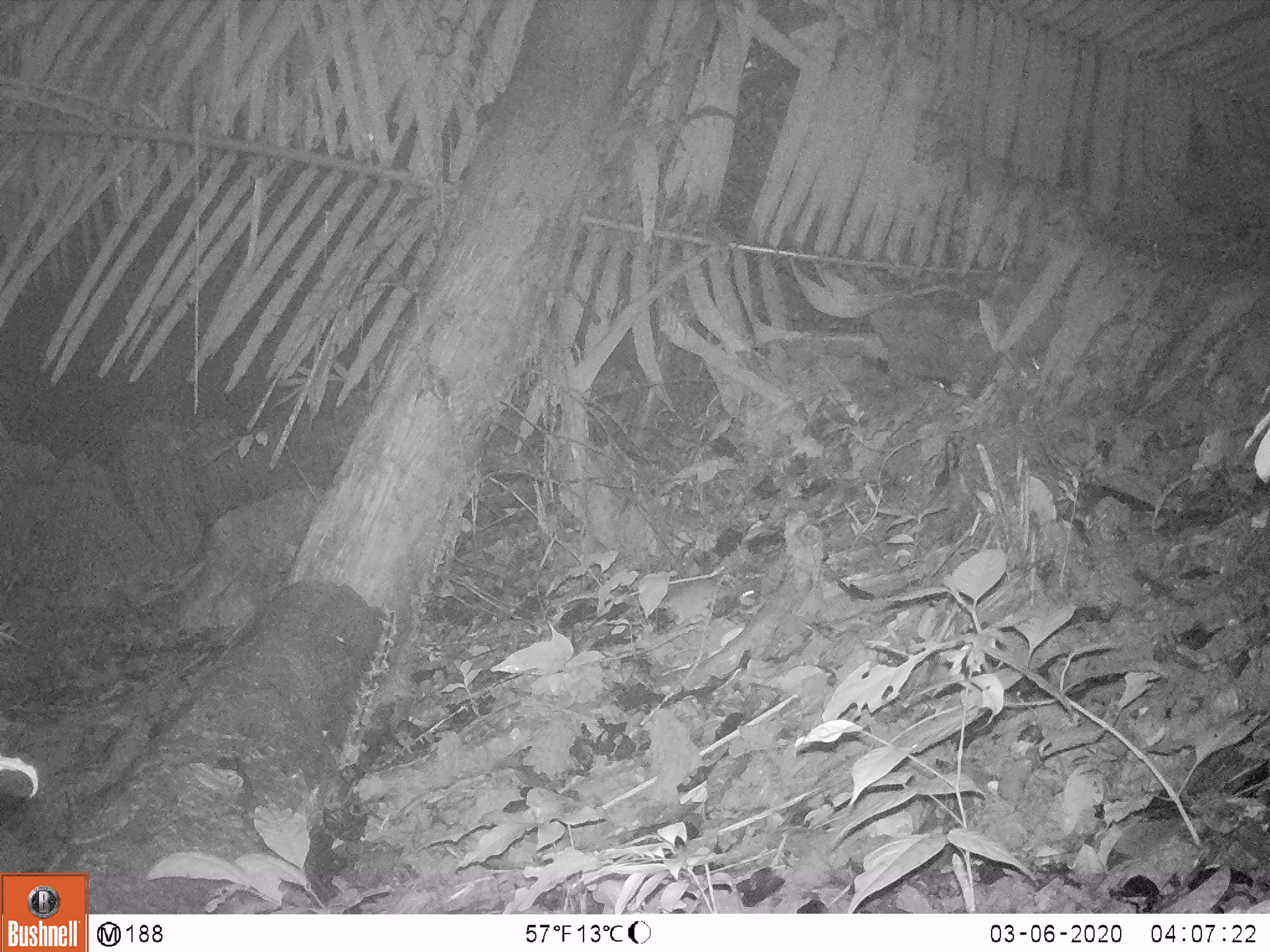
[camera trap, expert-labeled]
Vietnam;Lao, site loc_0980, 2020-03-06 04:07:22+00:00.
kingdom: Animalia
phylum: Chordata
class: Mammalia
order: Rodentia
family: Muridae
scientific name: Muridae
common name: old-world mice and rats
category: unidentified murid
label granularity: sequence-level